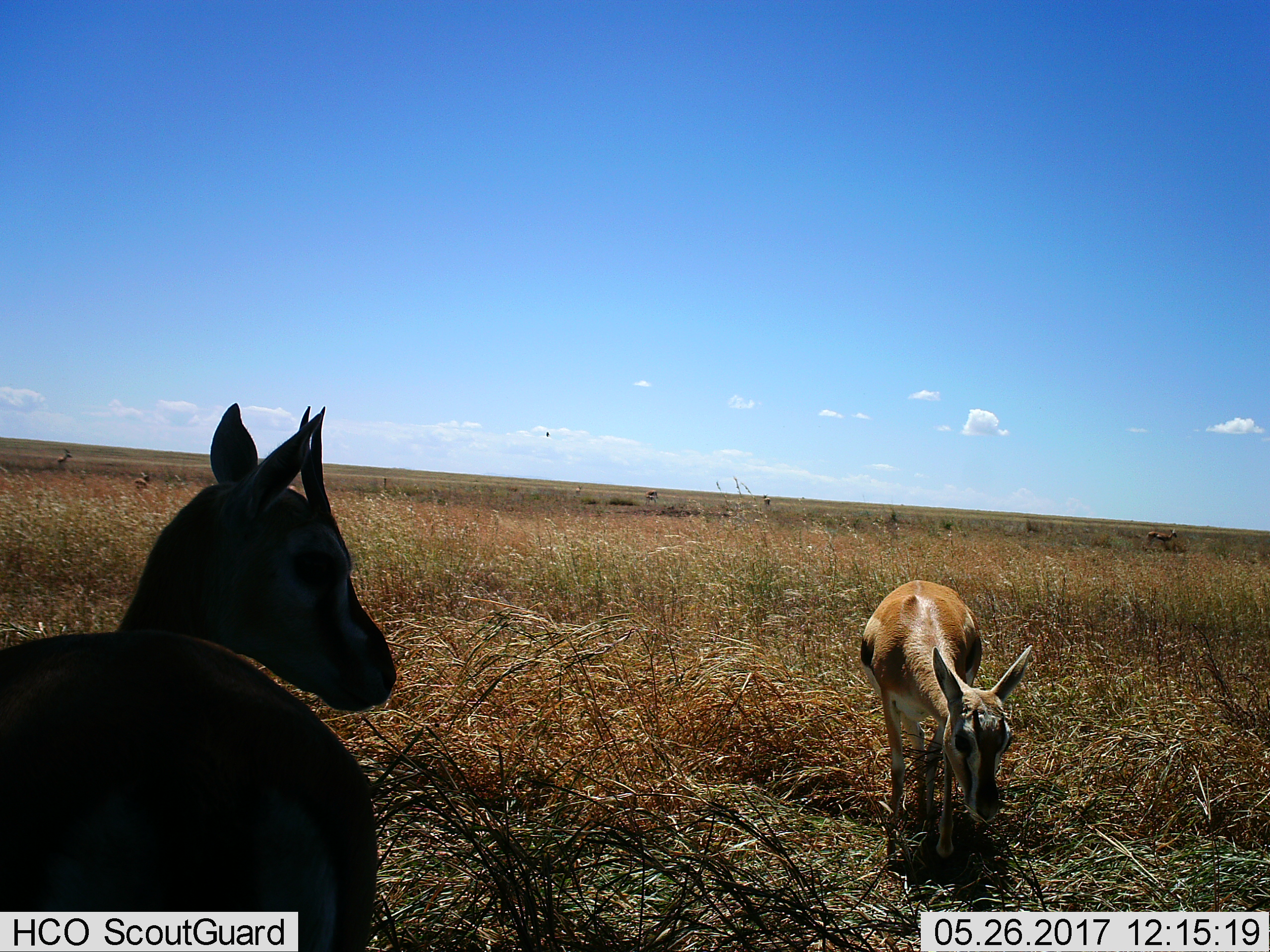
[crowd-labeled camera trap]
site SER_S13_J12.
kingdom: Animalia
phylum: Chordata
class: Mammalia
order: Artiodactyla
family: Bovidae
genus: Eudorcas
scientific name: Eudorcas thomsonii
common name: thomson's gazelle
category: gazellethomsons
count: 2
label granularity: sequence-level